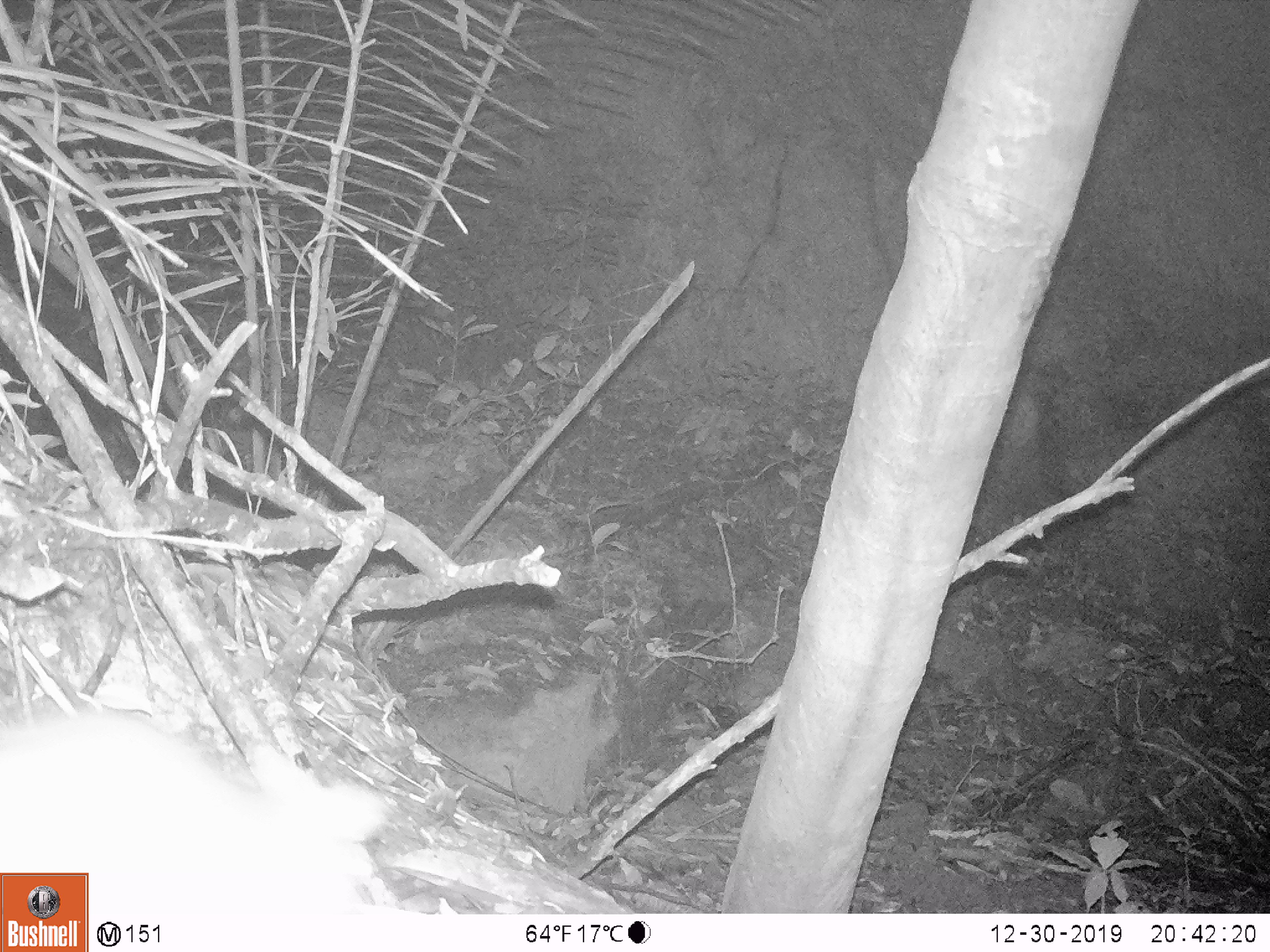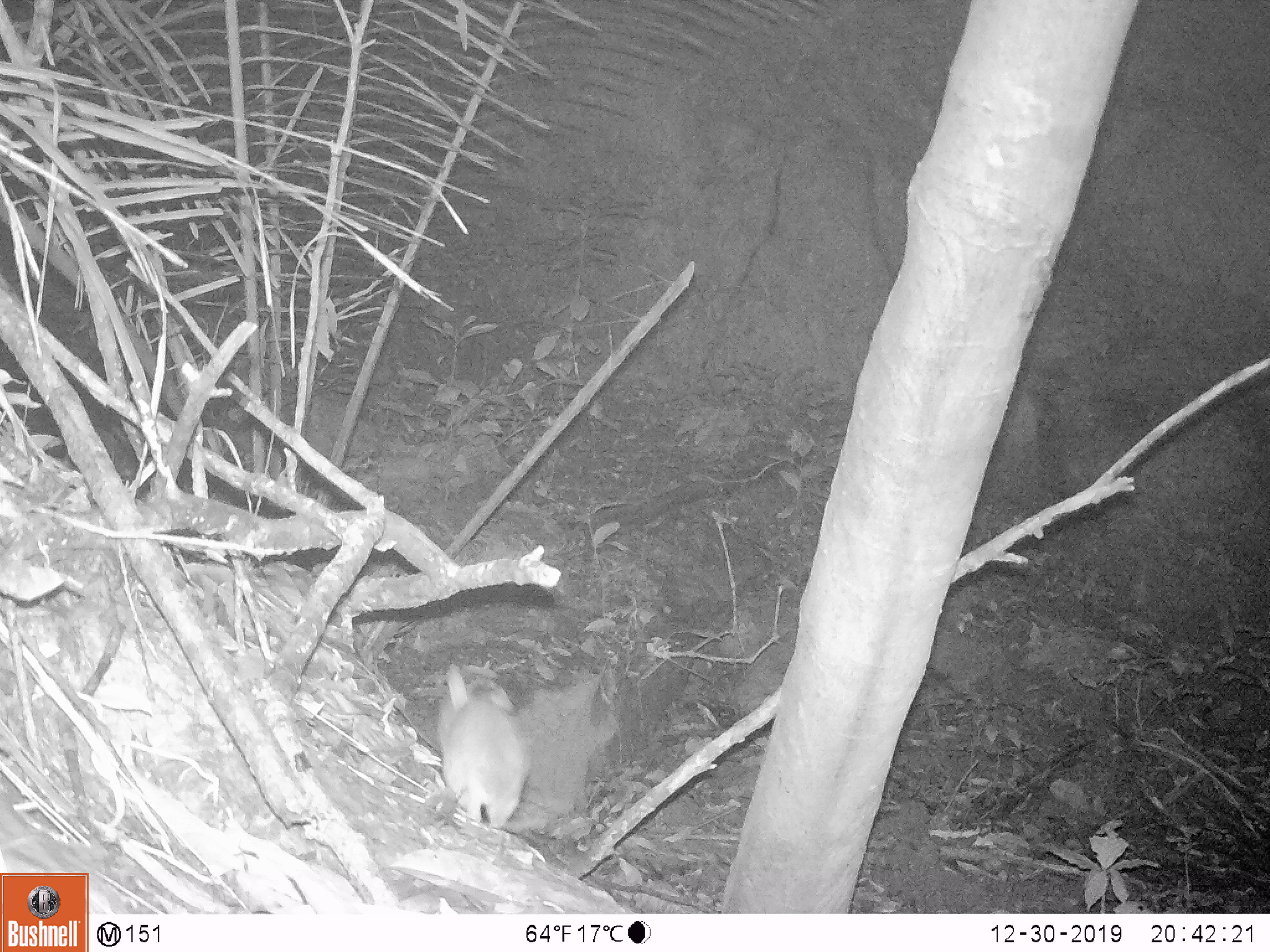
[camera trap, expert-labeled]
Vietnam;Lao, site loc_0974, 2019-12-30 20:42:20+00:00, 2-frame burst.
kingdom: Animalia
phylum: Chordata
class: Mammalia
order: Rodentia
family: Muridae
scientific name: Muridae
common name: old-world mice and rats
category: unidentified murid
Unidentified murid (old-world mice and rats) (Muridae). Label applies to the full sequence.